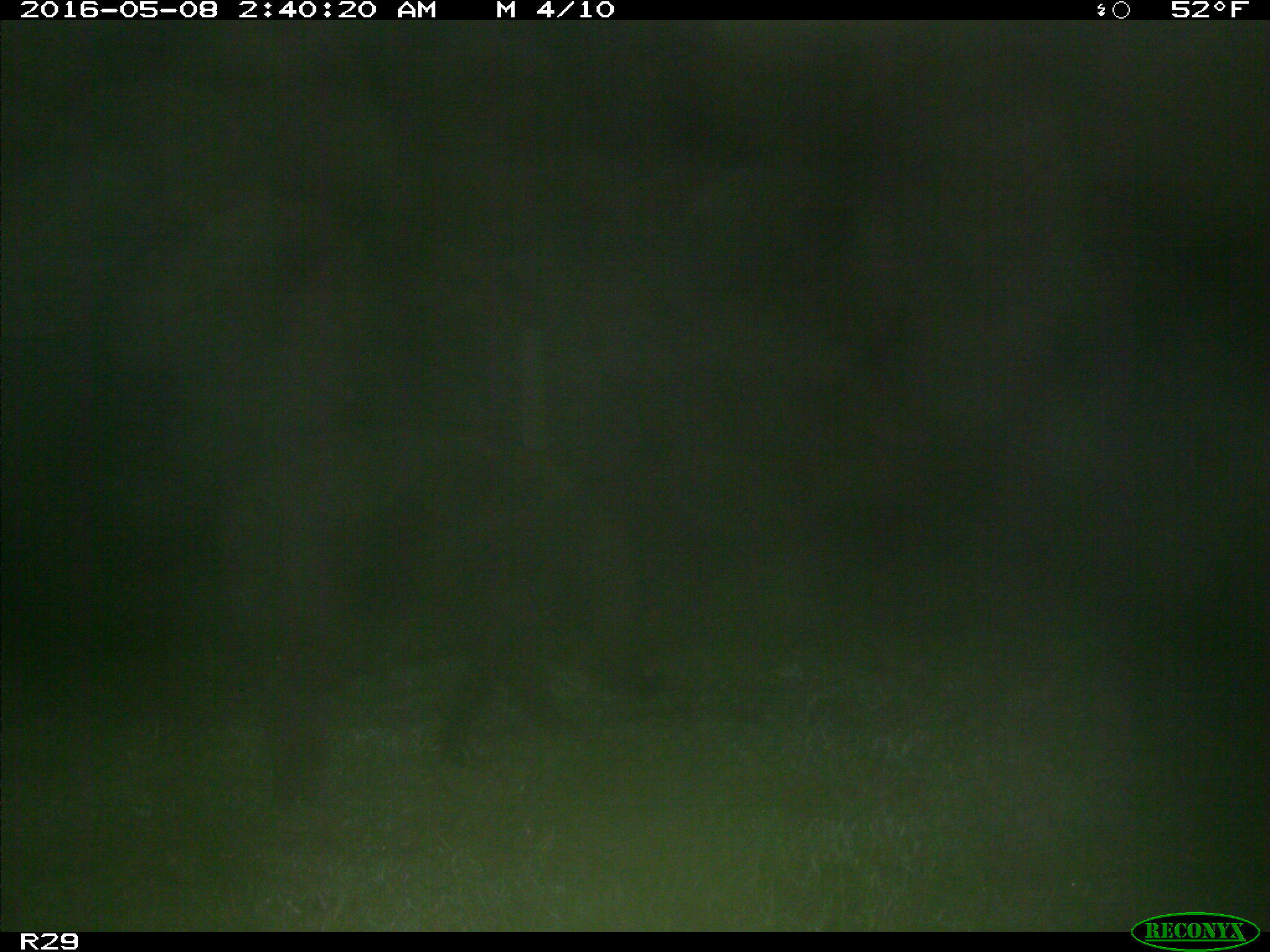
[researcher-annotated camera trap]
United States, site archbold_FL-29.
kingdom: Animalia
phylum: Chordata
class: Mammalia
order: Artiodactyla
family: Suidae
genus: Sus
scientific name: Sus scrofa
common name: wild boar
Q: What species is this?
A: Sus scrofa (wild boar).